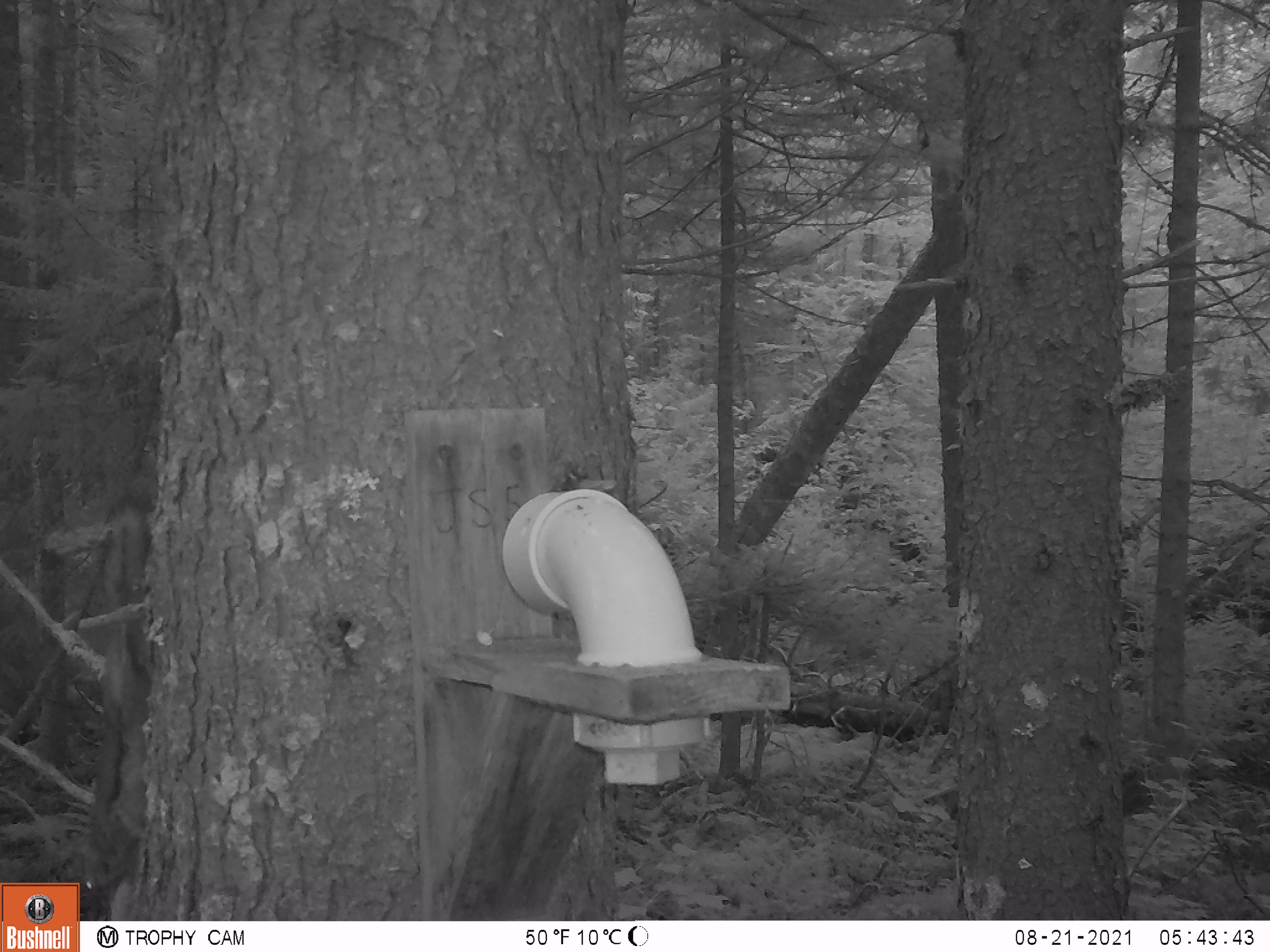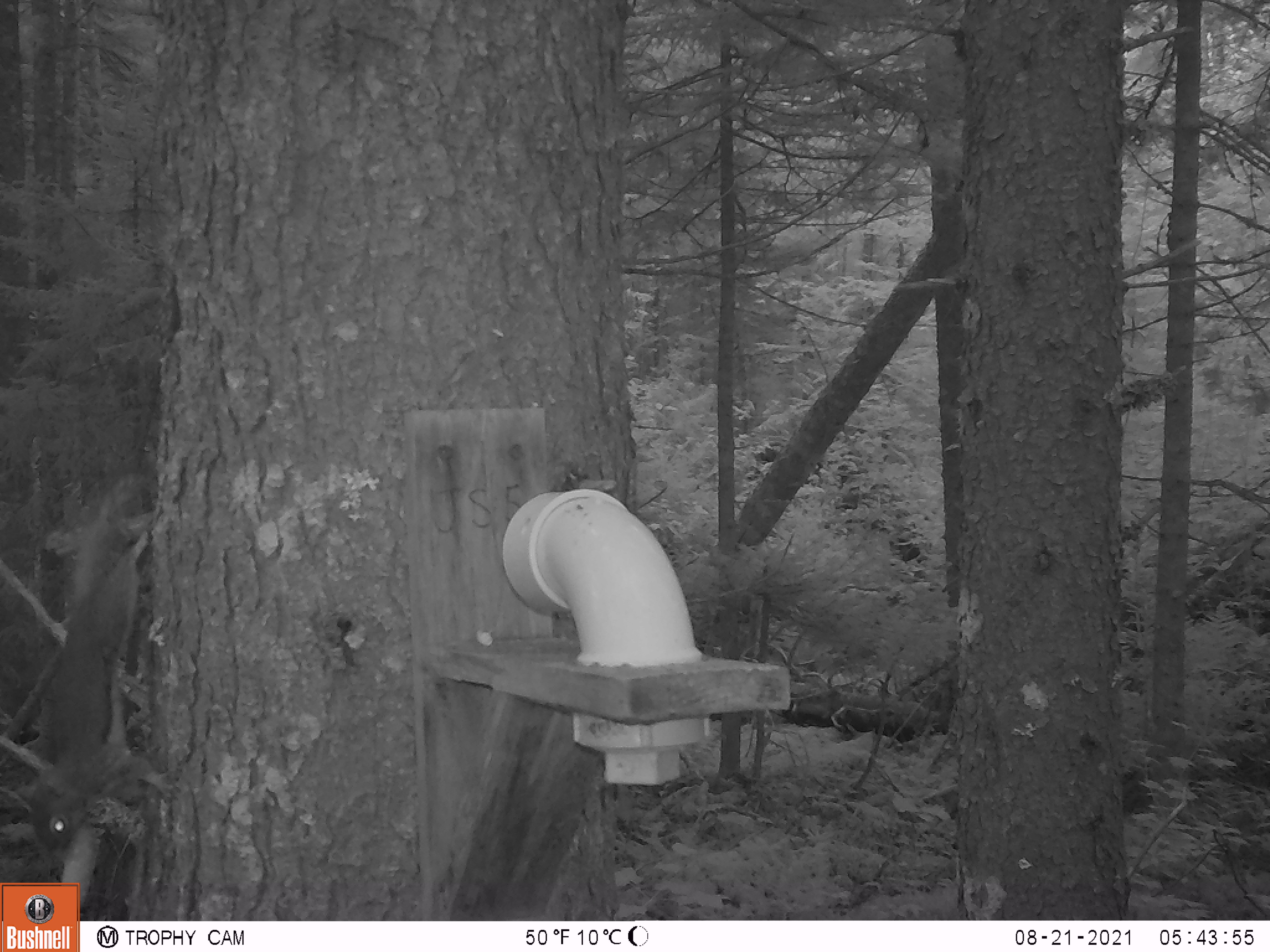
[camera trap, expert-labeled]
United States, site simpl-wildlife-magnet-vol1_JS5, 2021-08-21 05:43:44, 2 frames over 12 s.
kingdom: Animalia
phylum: Chordata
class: Mammalia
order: Rodentia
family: Sciuridae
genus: Tamiasciurus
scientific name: Tamiasciurus hudsonicus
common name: red squirrel